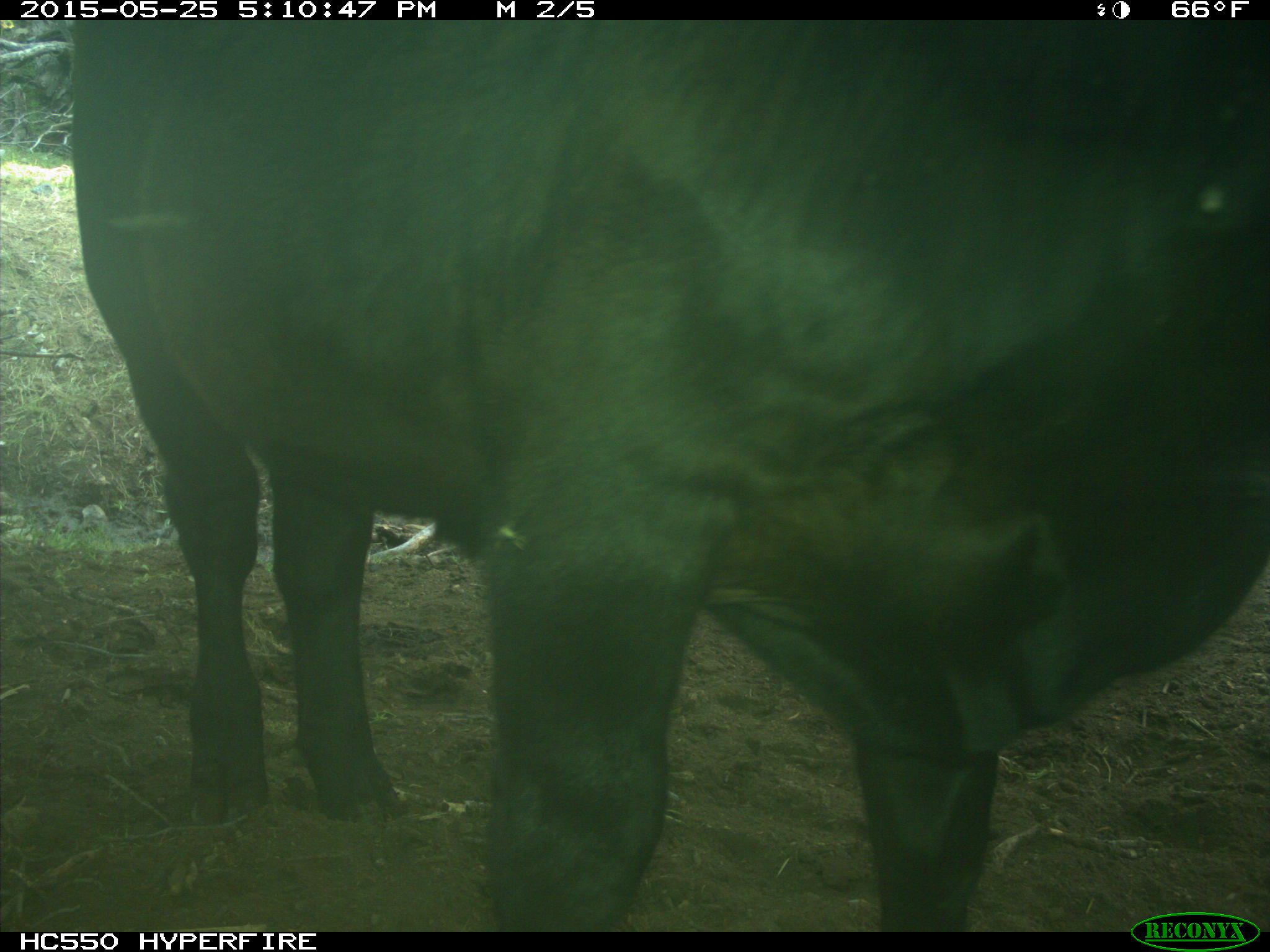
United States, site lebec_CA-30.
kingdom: Animalia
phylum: Chordata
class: Mammalia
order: Artiodactyla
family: Bovidae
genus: Bos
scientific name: Bos taurus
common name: domestic cow